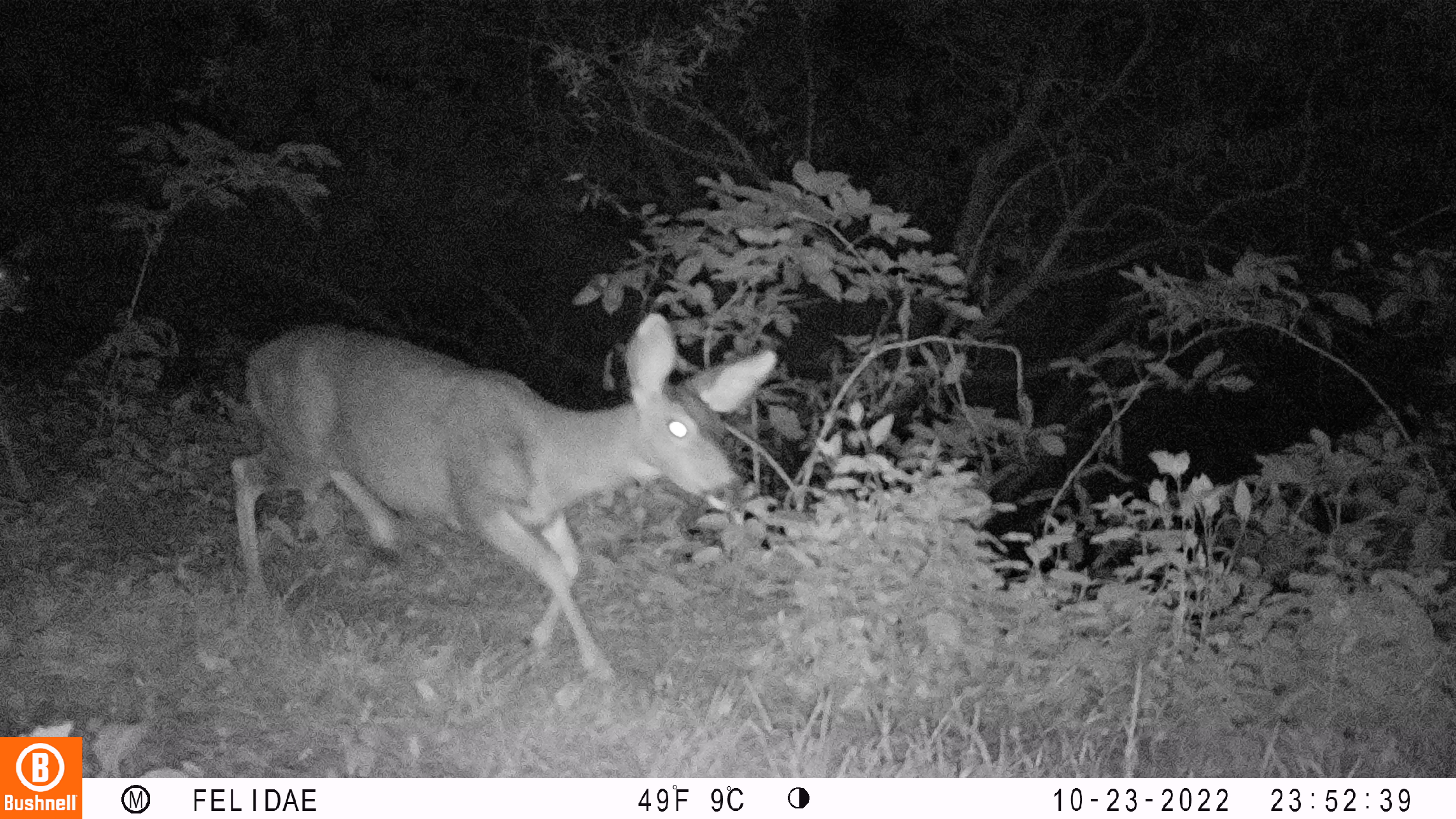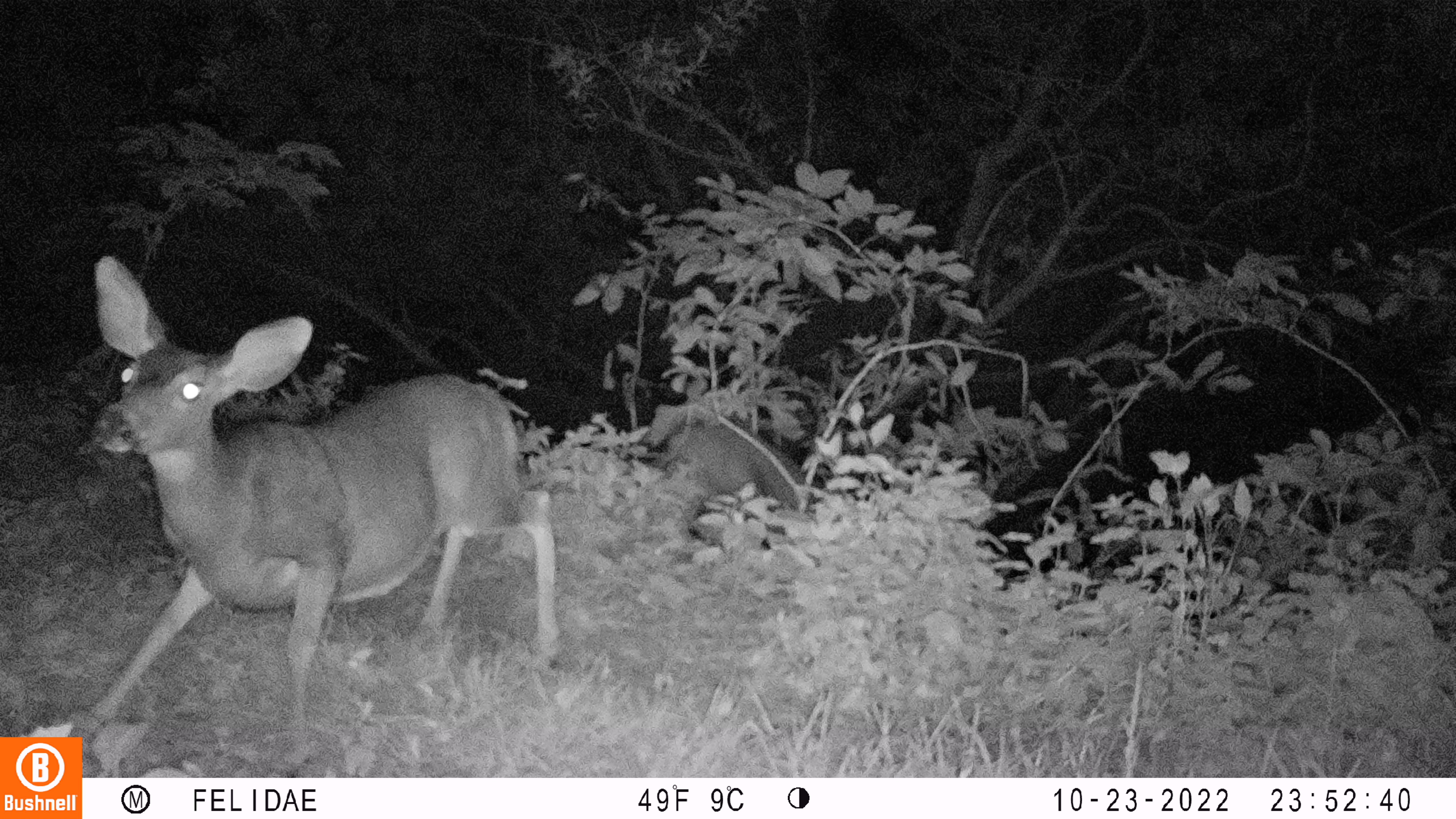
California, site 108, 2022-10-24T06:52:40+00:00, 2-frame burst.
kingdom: Animalia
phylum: Chordata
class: Mammalia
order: Artiodactyla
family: Cervidae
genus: Odocoileus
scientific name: Odocoileus hemionus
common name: mule deer